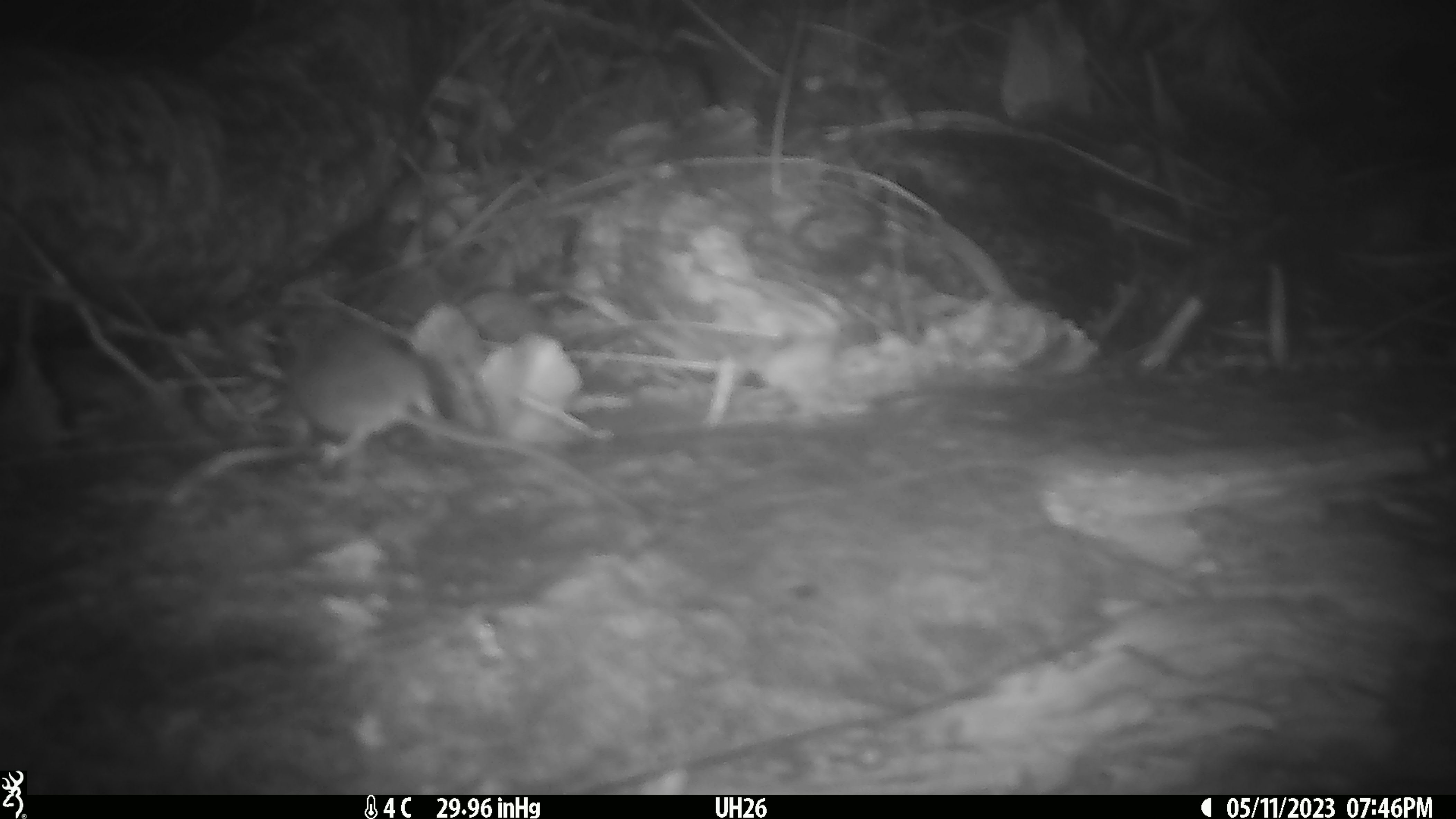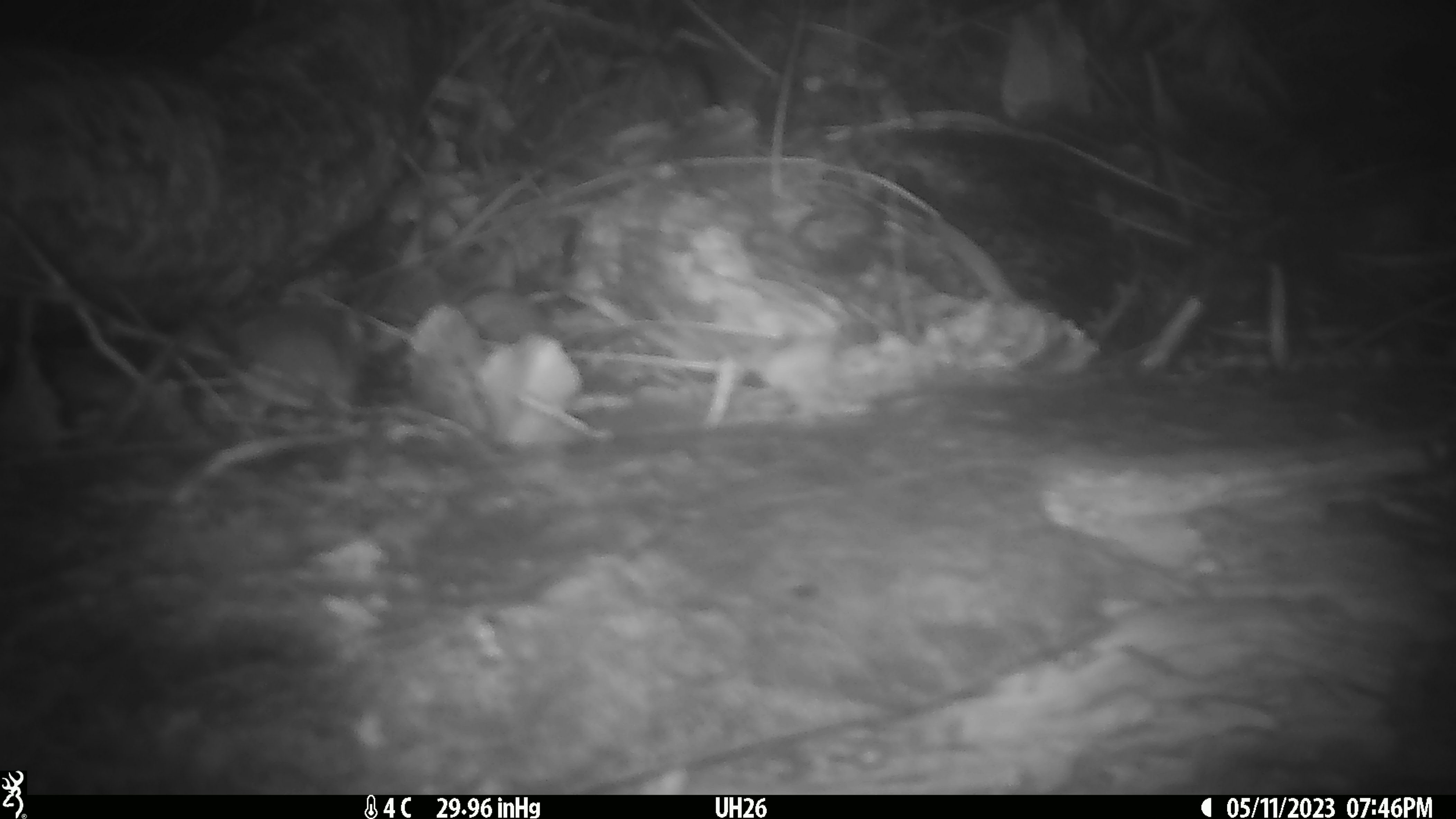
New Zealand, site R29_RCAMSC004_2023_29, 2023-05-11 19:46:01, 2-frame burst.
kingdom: Animalia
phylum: Chordata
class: Mammalia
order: Rodentia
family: Muridae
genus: Mus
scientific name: Mus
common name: mouse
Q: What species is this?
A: Mouse (Mus).